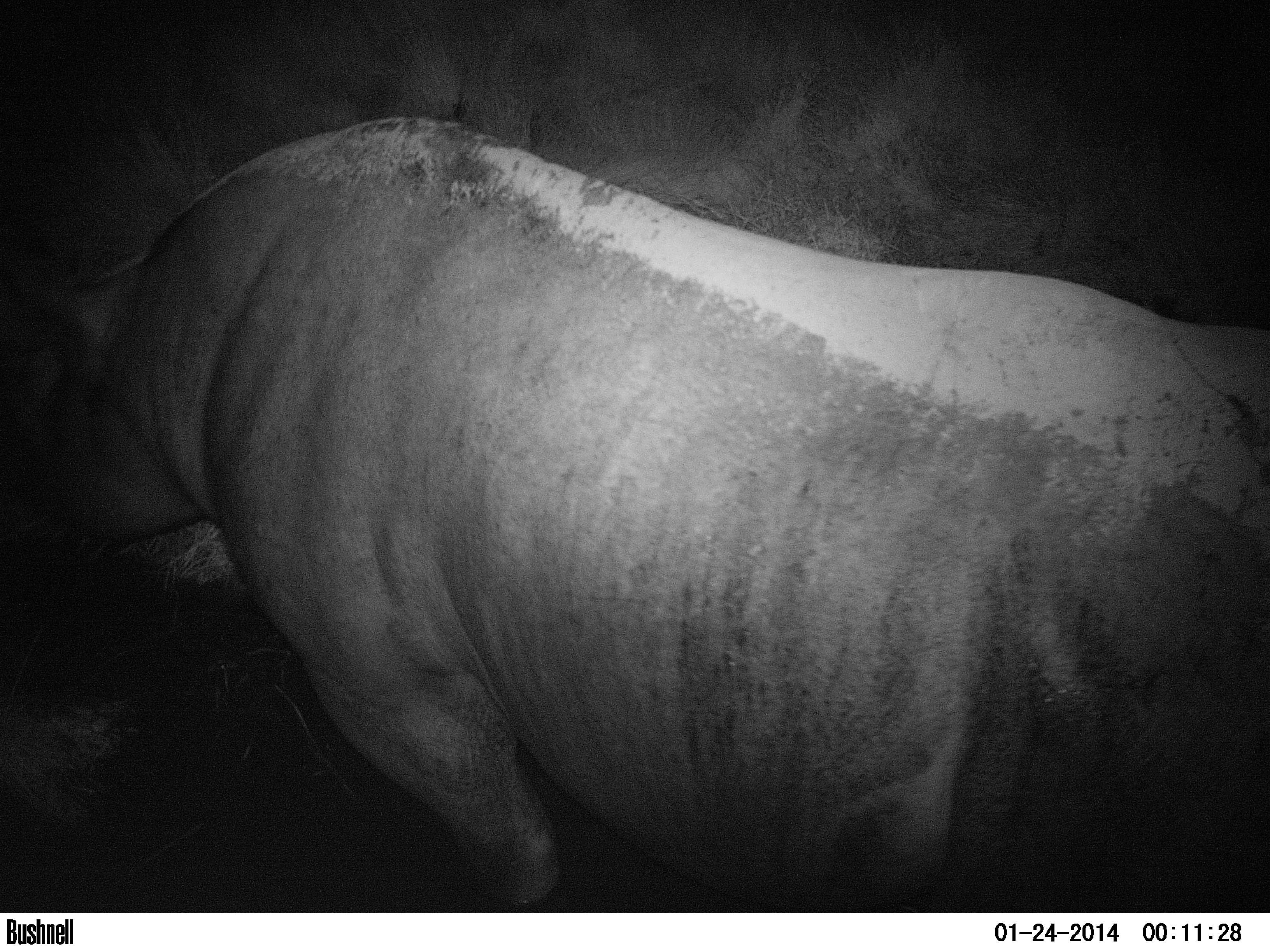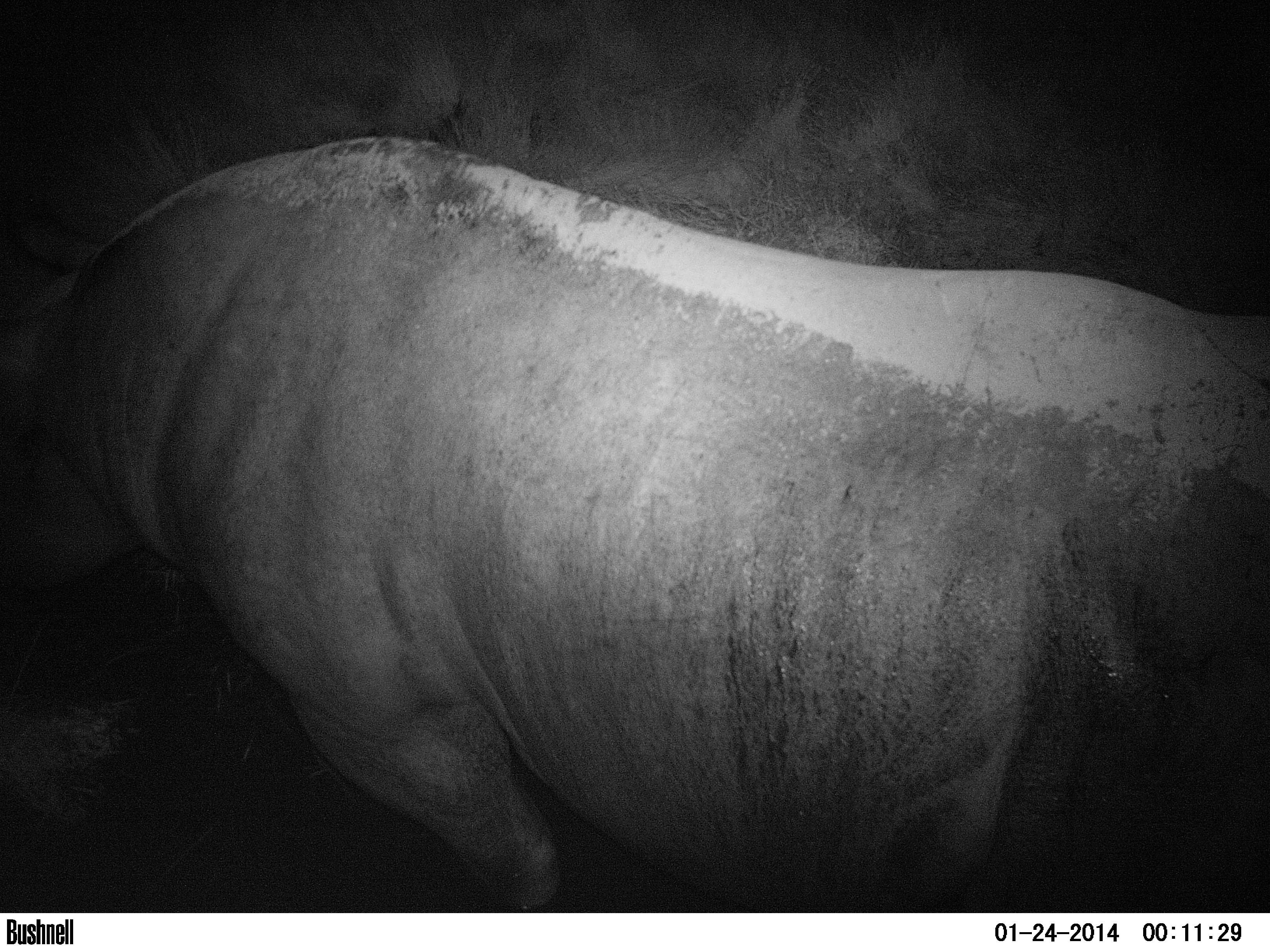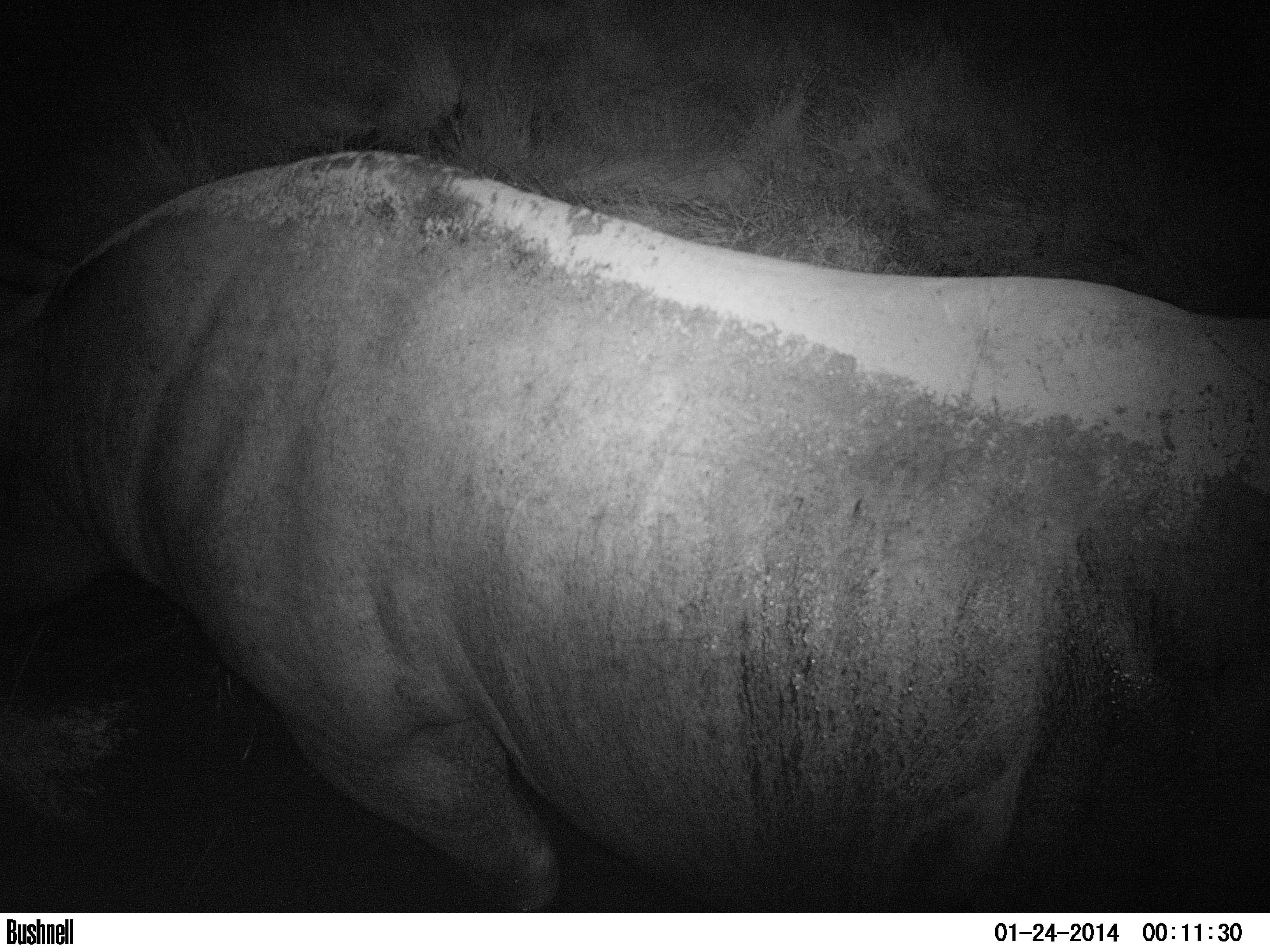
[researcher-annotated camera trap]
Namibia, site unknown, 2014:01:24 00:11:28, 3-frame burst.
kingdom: Animalia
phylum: Chordata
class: Mammalia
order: Perissodactyla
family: Rhinocerotidae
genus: Diceros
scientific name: Diceros bicornis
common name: black rhinoceros